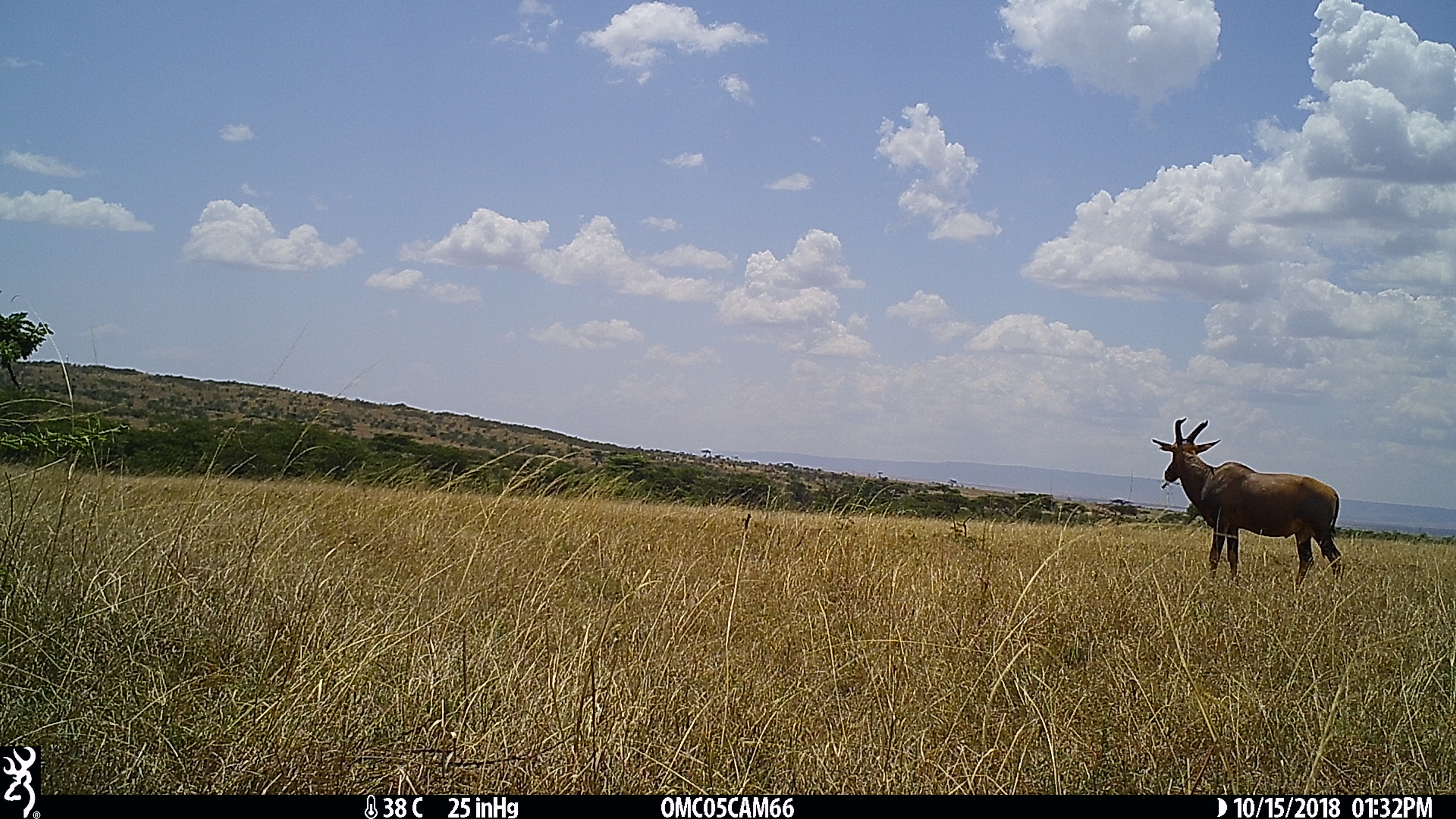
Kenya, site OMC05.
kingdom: Animalia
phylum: Chordata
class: Mammalia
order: Artiodactyla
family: Bovidae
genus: Damaliscus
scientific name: Damaliscus lunatus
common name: topi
Topi (Damaliscus lunatus).